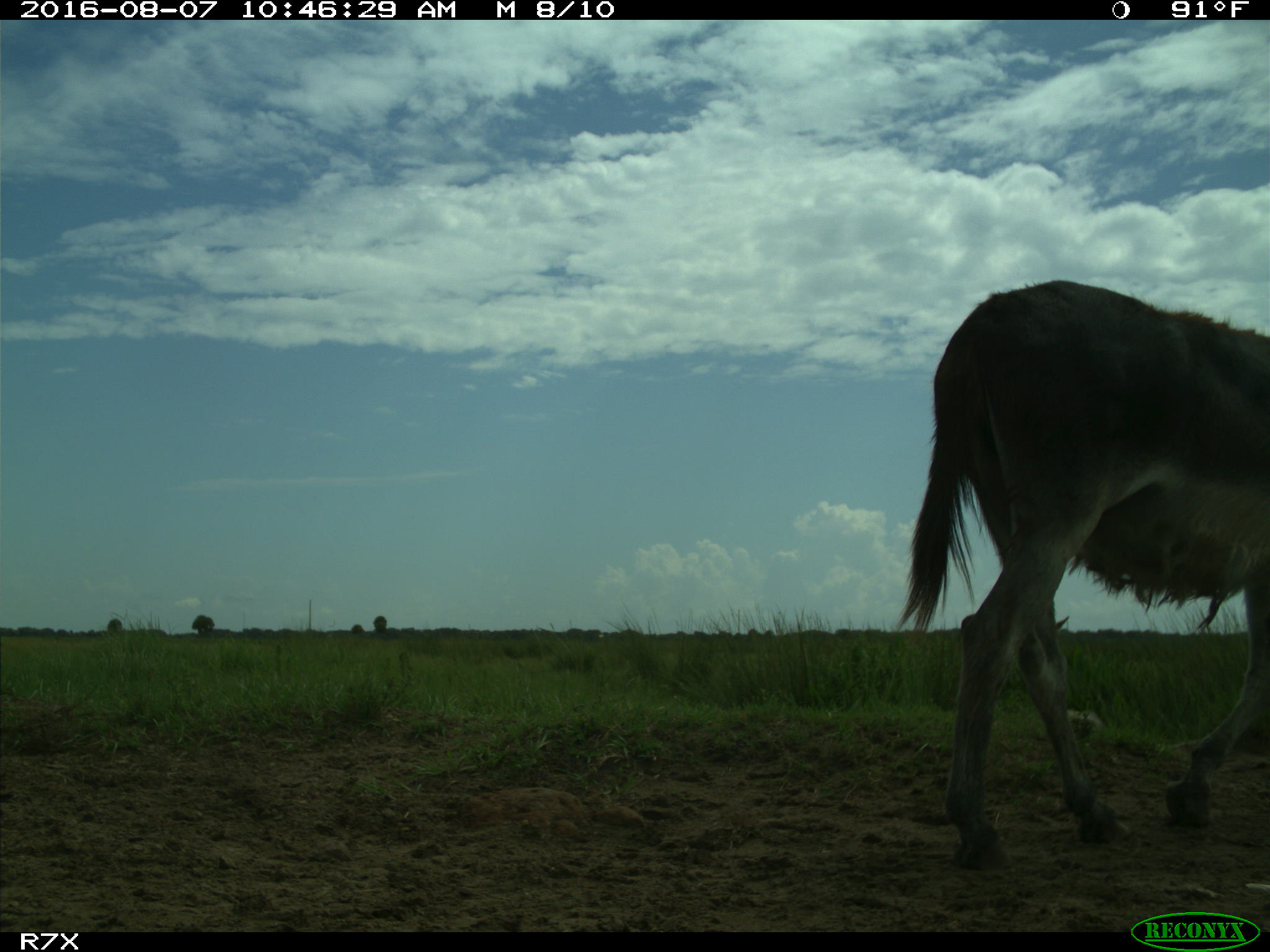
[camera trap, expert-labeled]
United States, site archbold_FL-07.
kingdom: Animalia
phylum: Chordata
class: Mammalia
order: Perissodactyla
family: Equidae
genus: Equus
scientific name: Equus africanus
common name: african wild ass